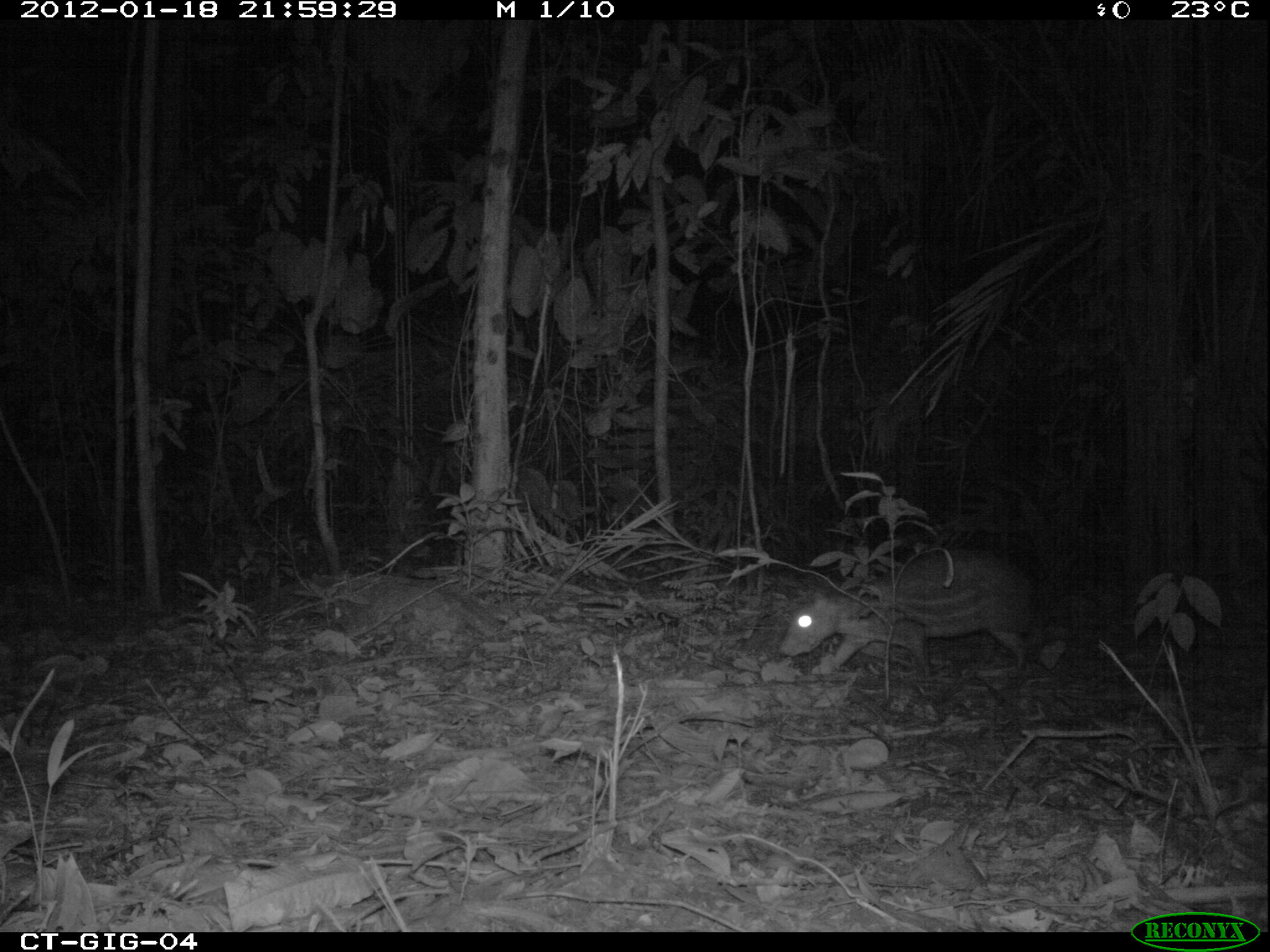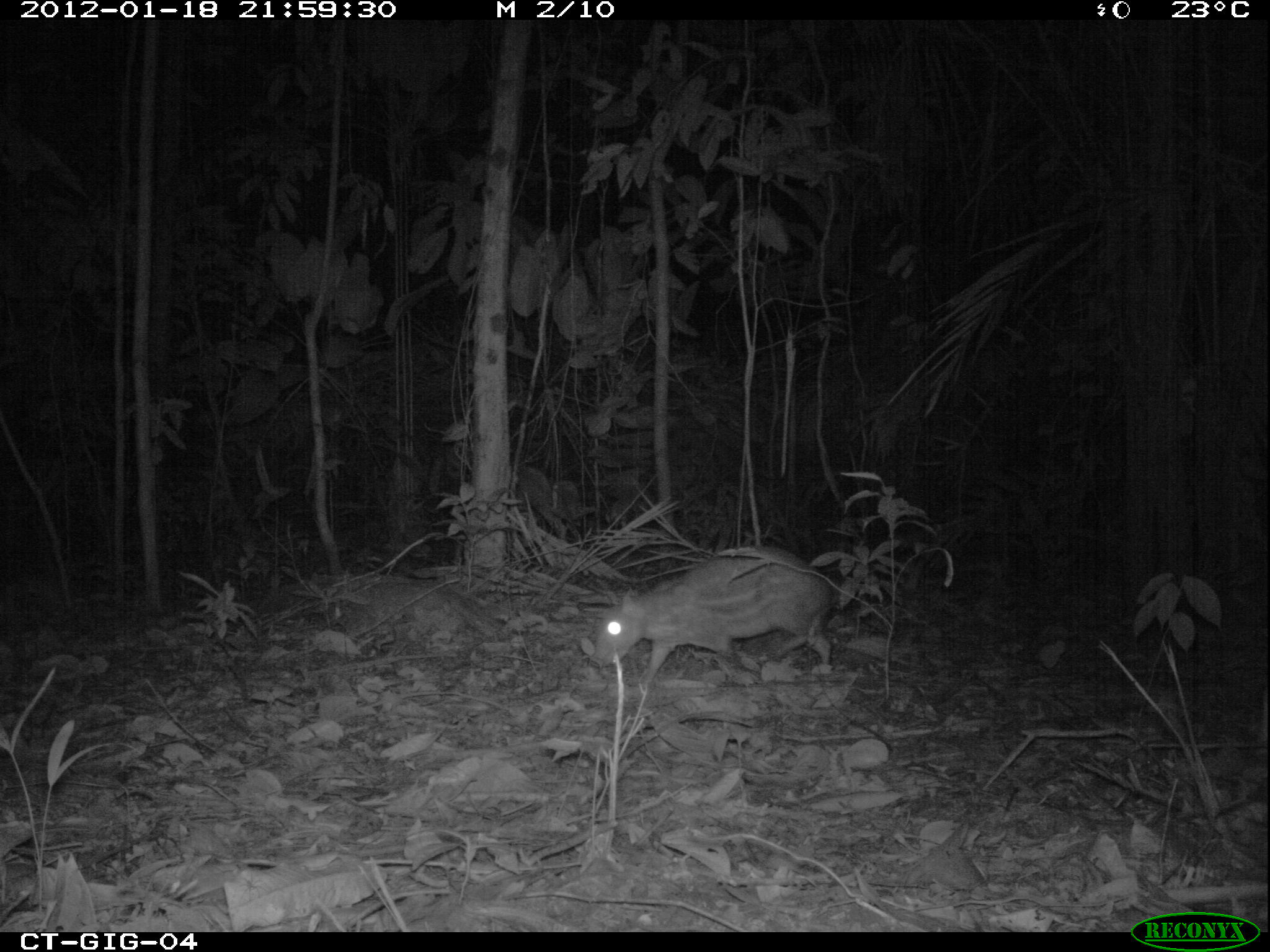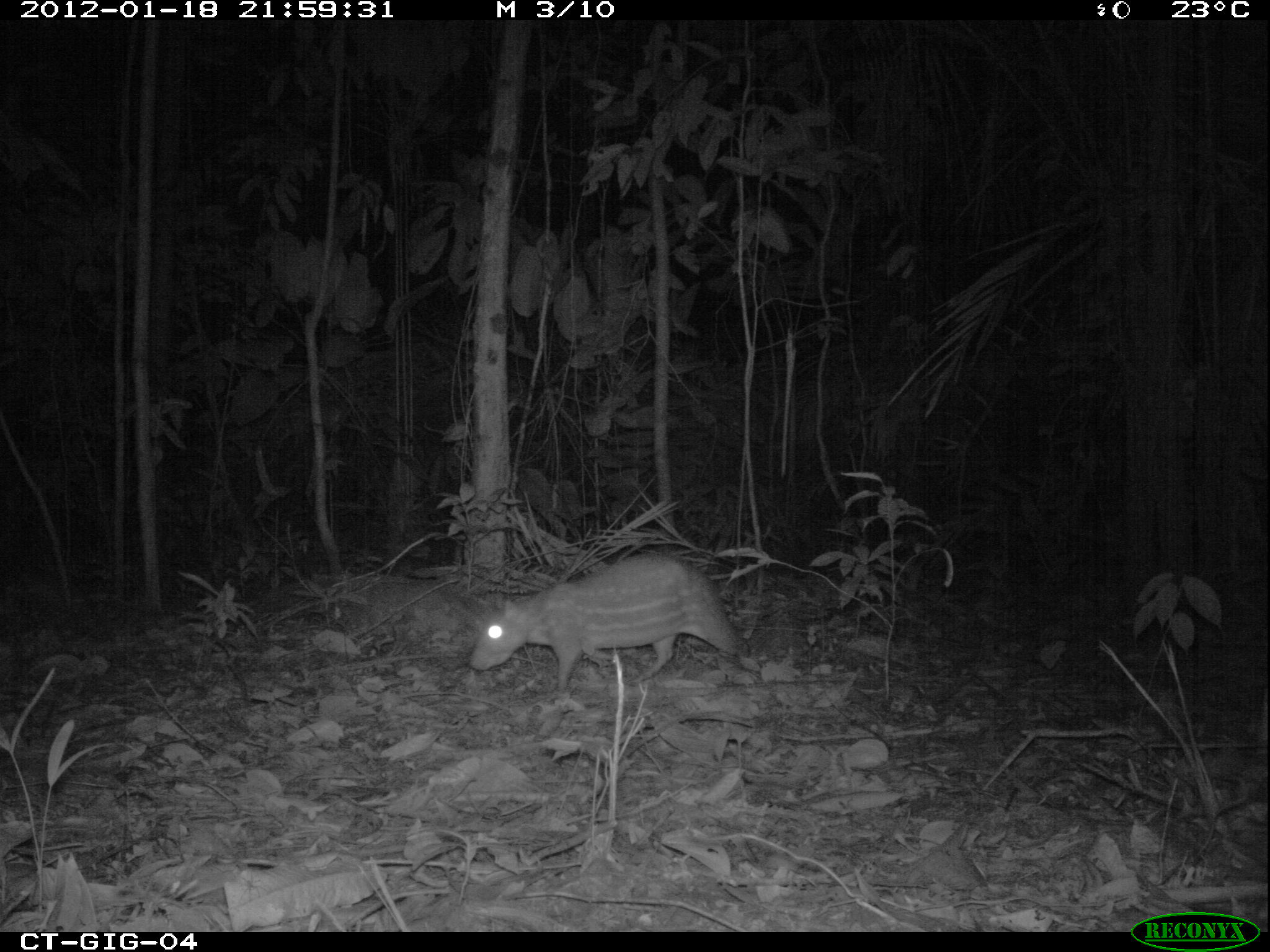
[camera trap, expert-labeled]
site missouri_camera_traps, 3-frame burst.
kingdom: Animalia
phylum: Chordata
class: Mammalia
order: Rodentia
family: Cuniculidae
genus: Cuniculus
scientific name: Cuniculus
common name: paca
Paca (Cuniculus). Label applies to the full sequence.